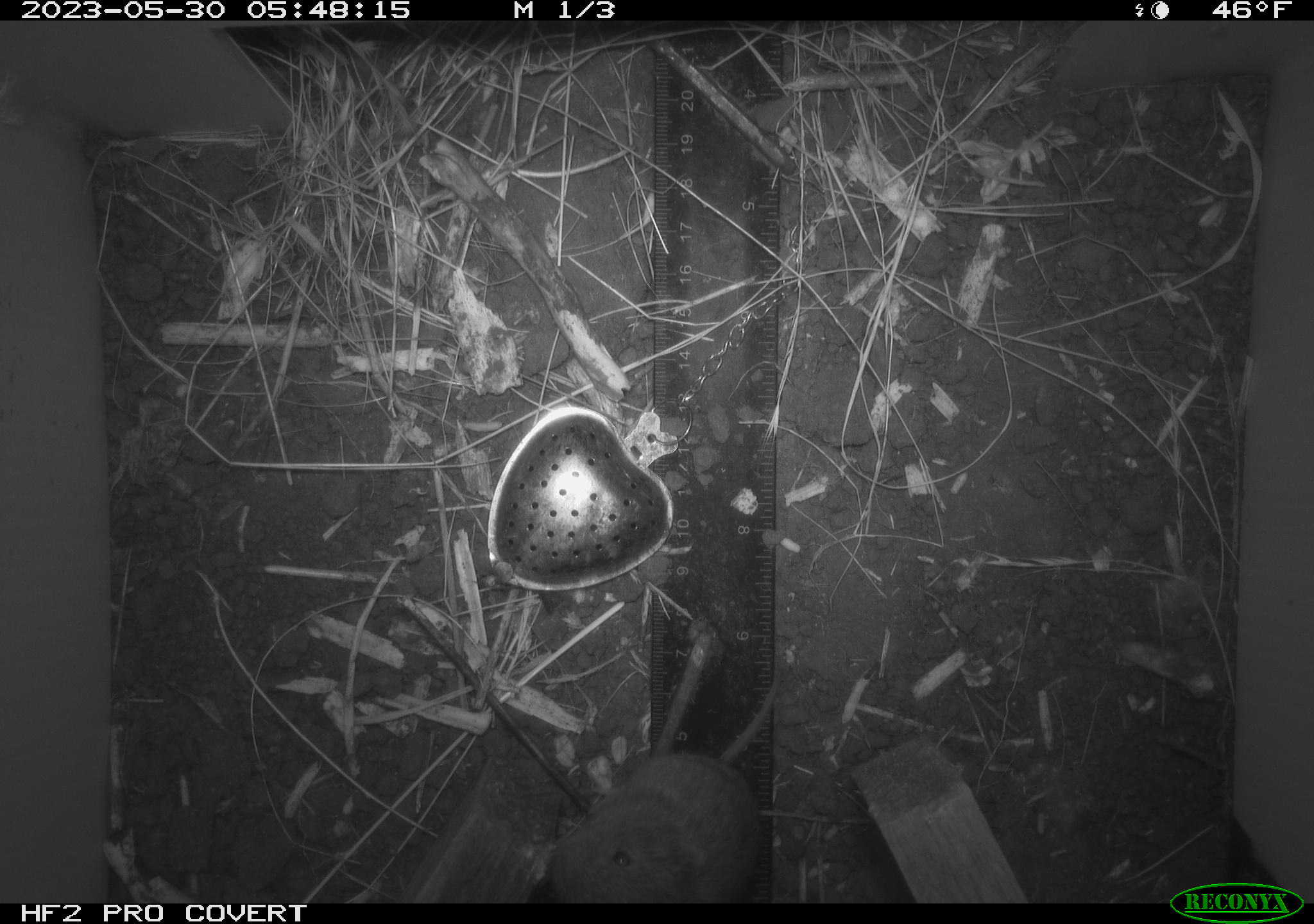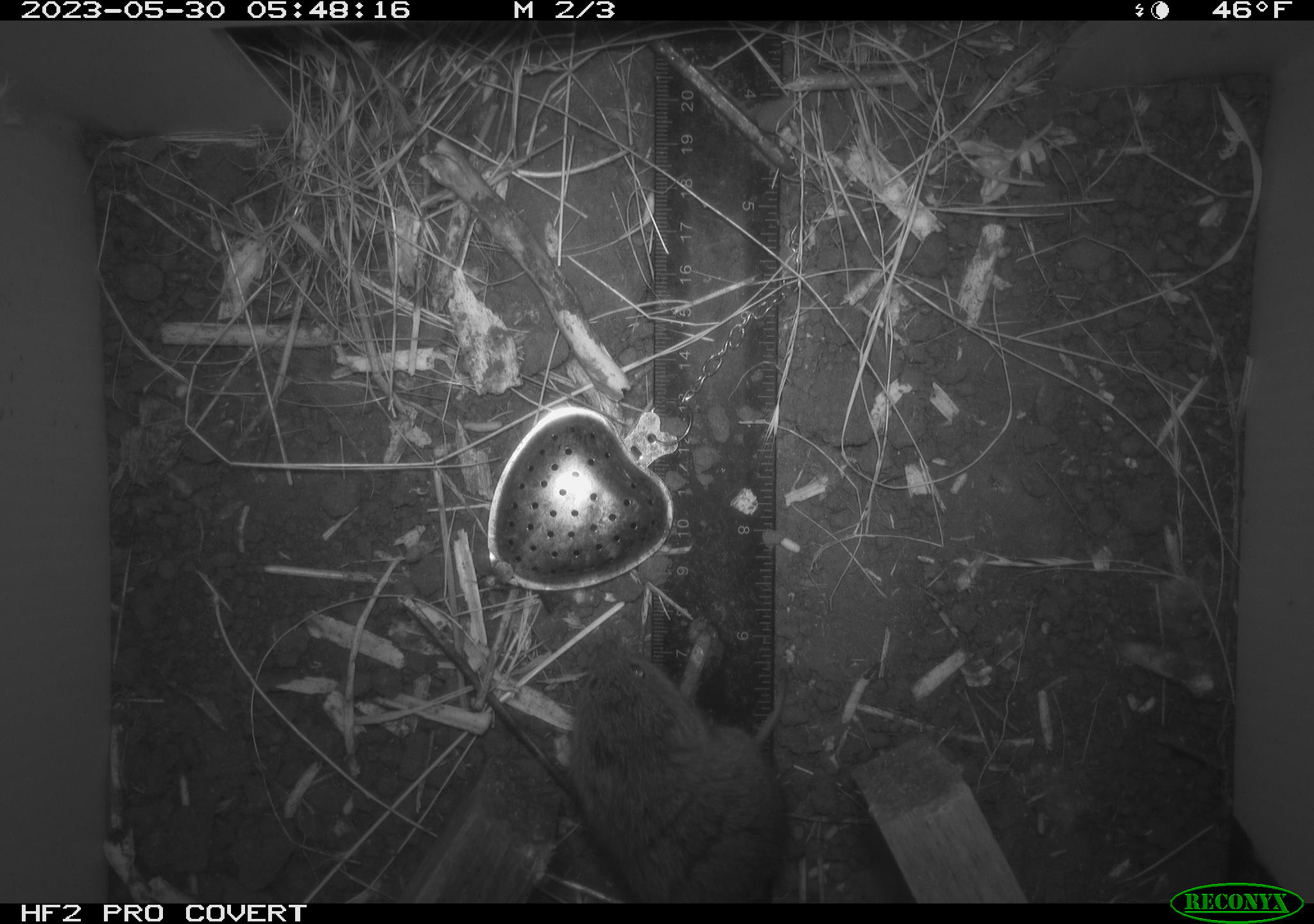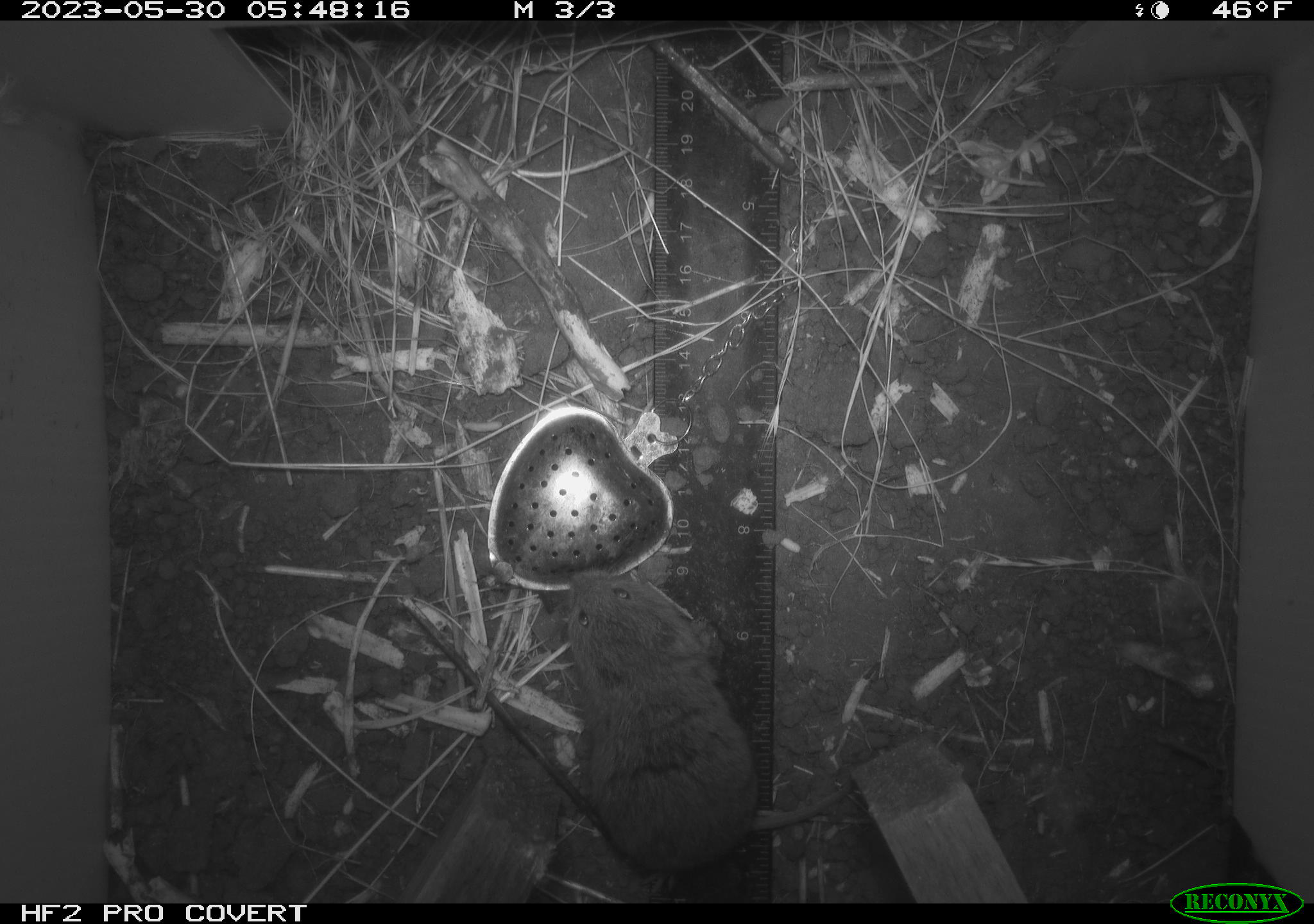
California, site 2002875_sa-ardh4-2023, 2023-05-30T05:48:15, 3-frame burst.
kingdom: Animalia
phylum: Chordata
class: Mammalia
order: Rodentia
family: Cricetidae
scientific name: Arvicolinae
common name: voles, lemmings, and muskrats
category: arvicolinae subfamily